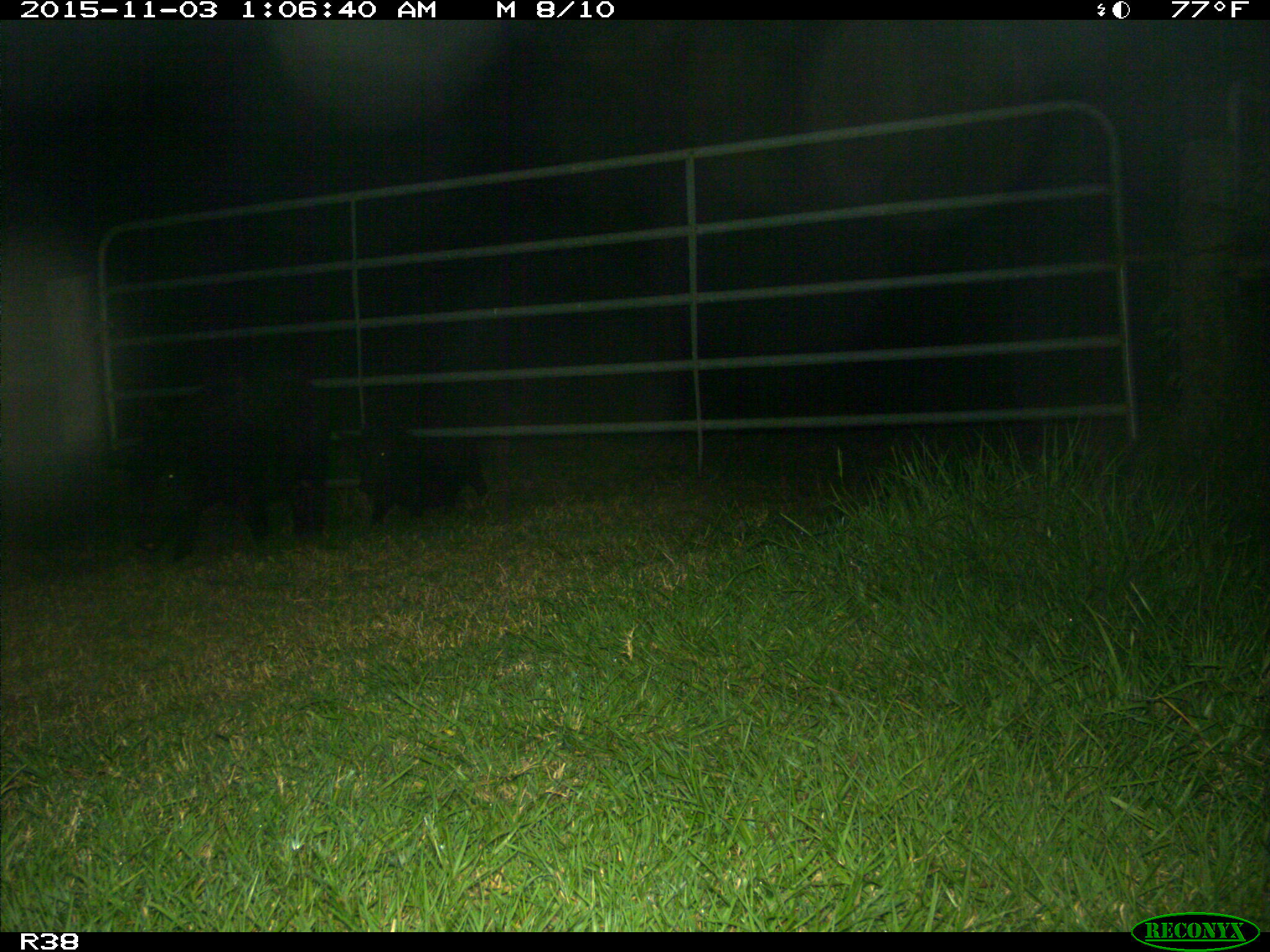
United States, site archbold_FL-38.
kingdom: Animalia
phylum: Chordata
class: Mammalia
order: Artiodactyla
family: Suidae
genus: Sus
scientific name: Sus scrofa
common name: wild boar